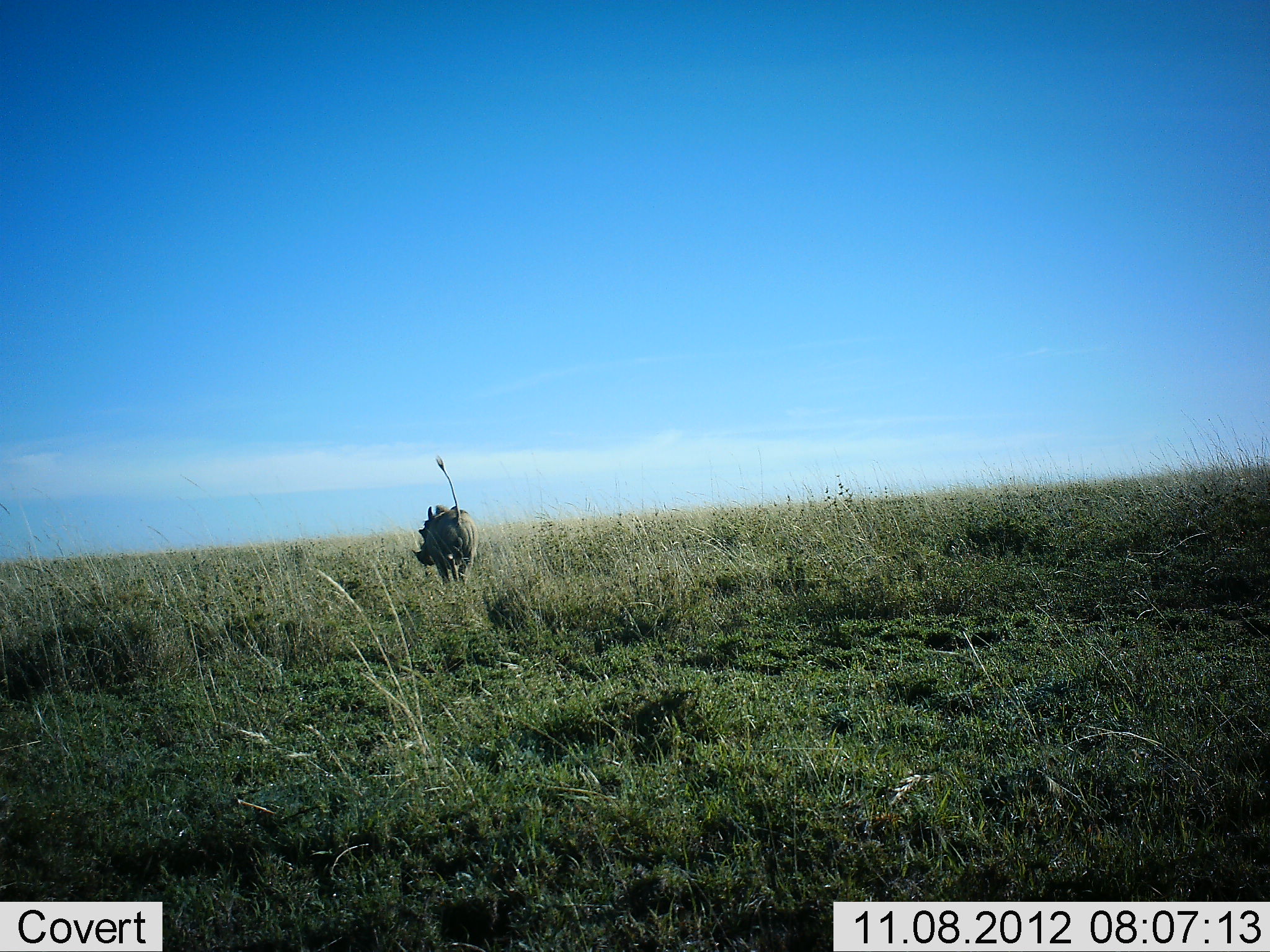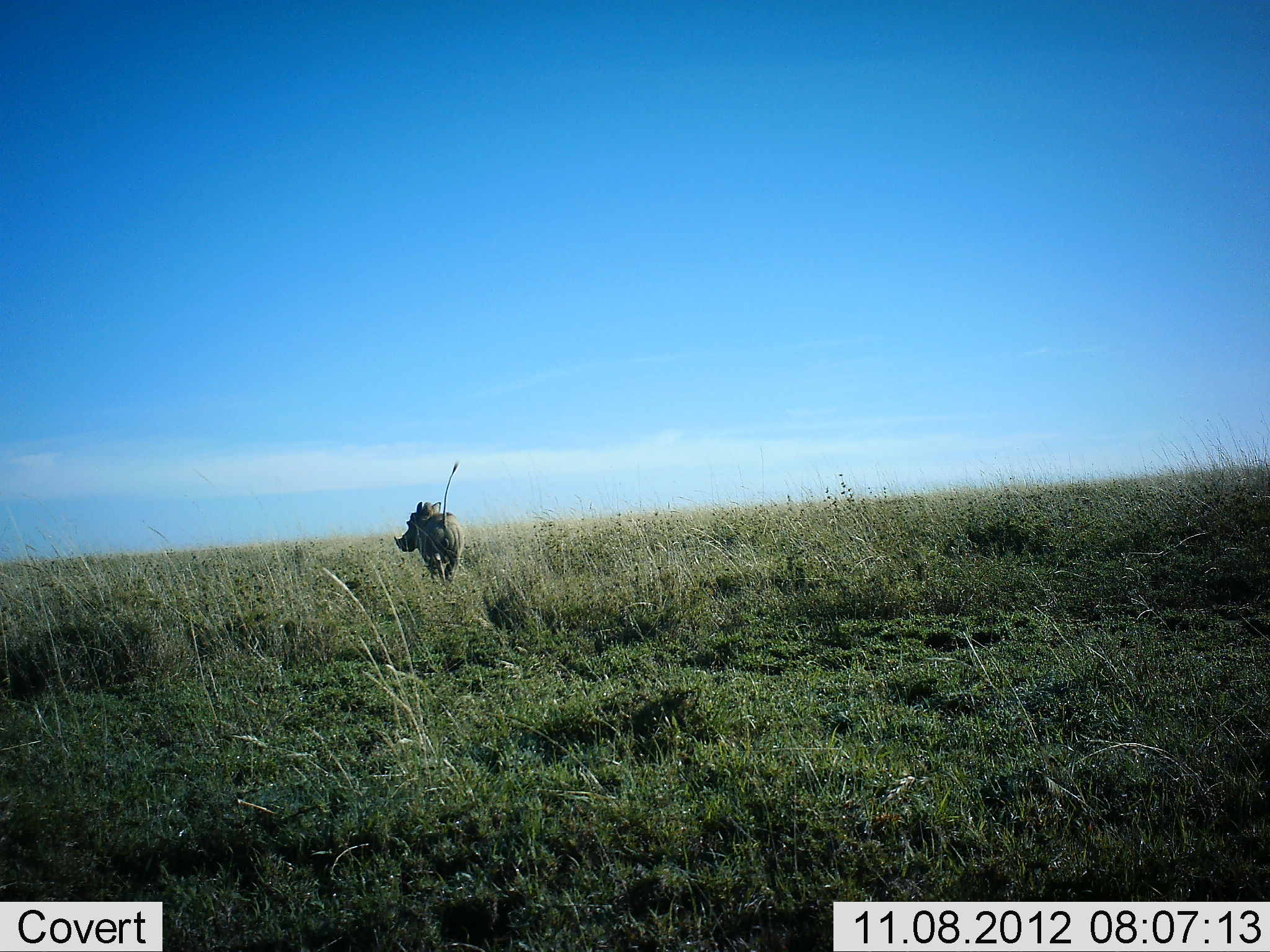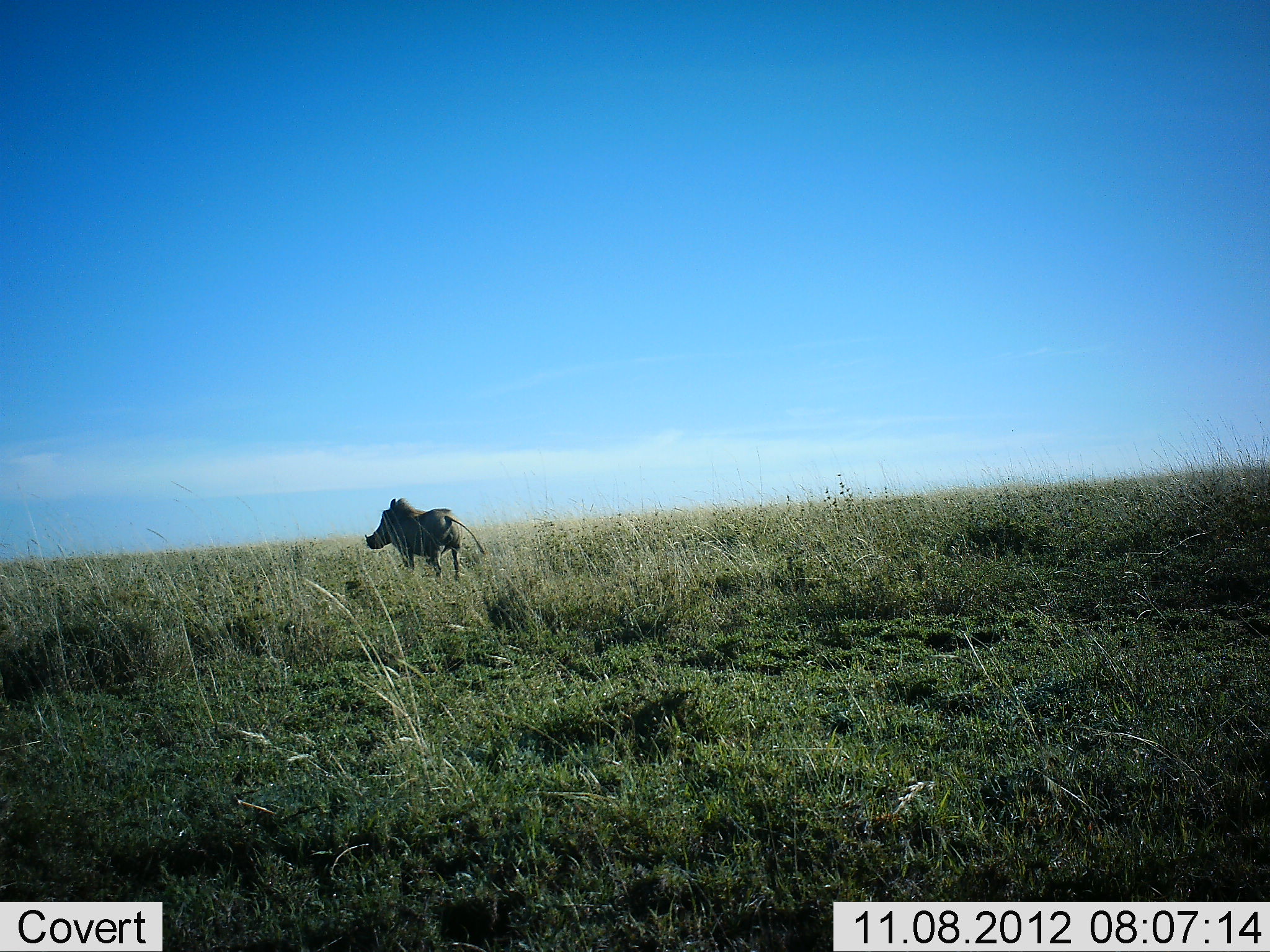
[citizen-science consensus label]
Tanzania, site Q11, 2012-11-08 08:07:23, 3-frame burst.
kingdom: Animalia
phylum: Chordata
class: Mammalia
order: Artiodactyla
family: Suidae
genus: Phacochoerus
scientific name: Phacochoerus africanus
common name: warthog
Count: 1.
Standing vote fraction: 0%.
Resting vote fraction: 0%.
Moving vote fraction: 100%.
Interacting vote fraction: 0%.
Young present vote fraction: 0%.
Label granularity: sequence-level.